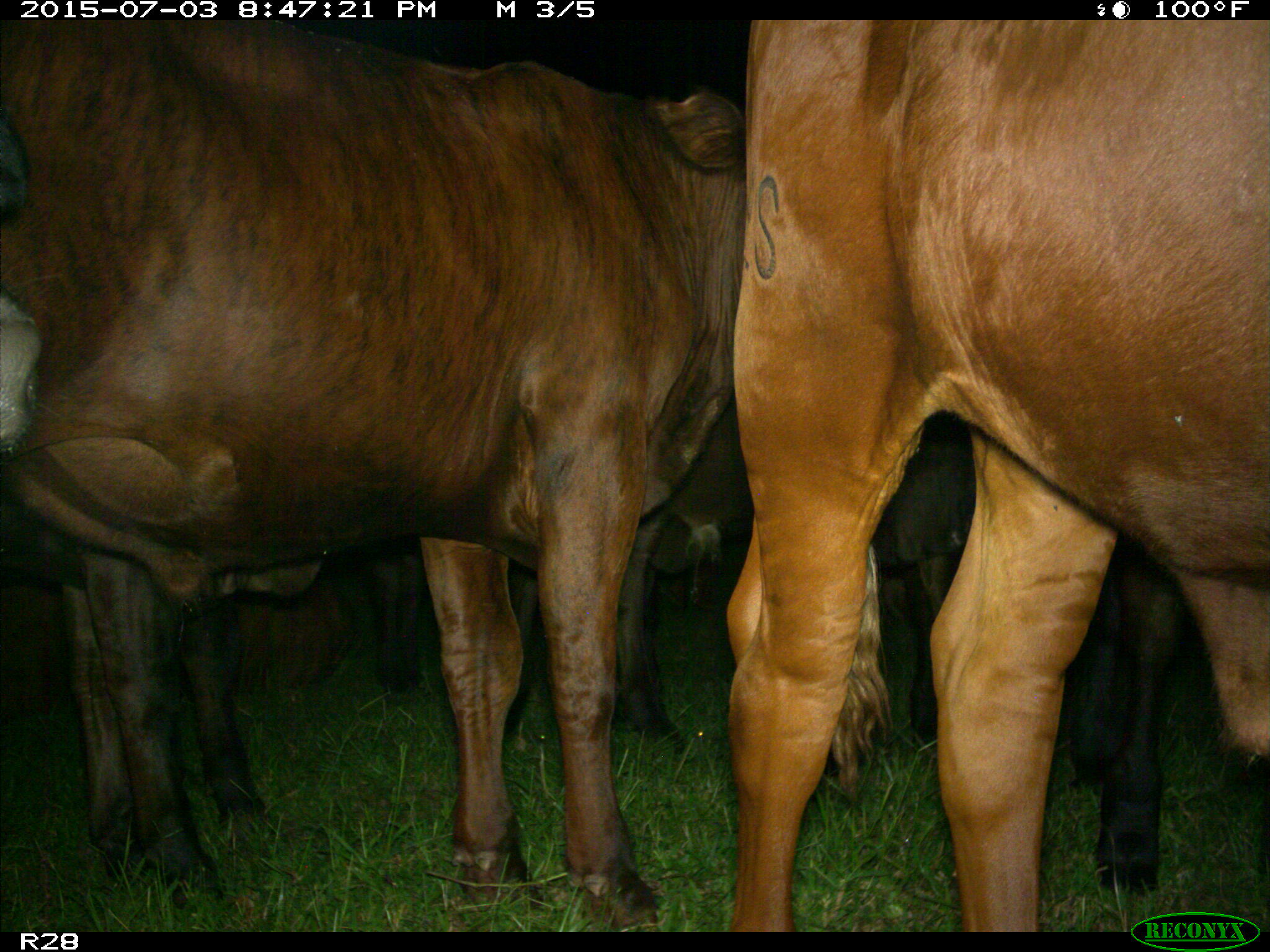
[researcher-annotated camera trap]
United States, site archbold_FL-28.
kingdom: Animalia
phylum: Chordata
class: Mammalia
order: Artiodactyla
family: Bovidae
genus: Bos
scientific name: Bos taurus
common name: domestic cow